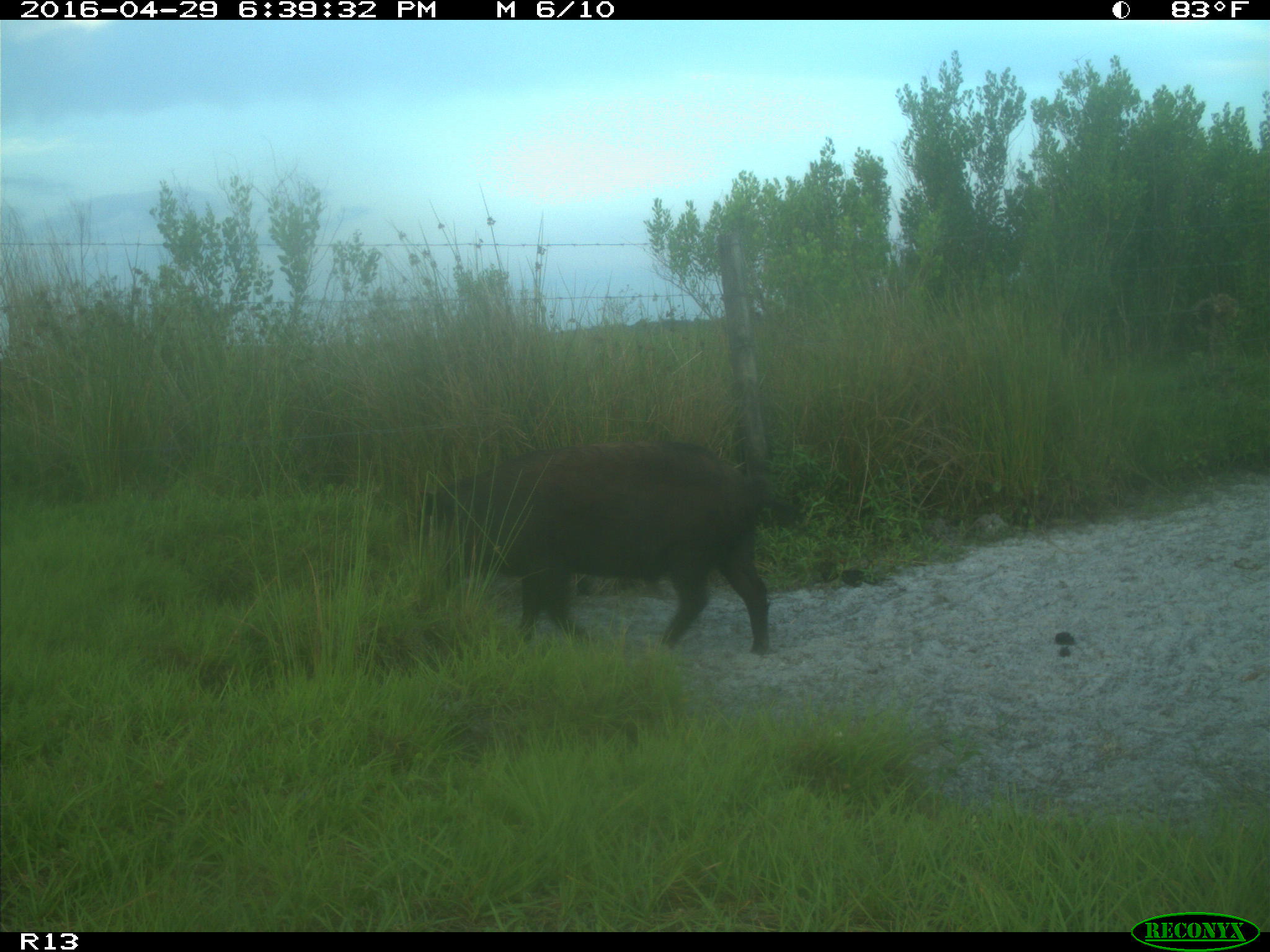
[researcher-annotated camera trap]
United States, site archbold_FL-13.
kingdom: Animalia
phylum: Chordata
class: Mammalia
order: Artiodactyla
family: Suidae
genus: Sus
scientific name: Sus scrofa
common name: wild boar